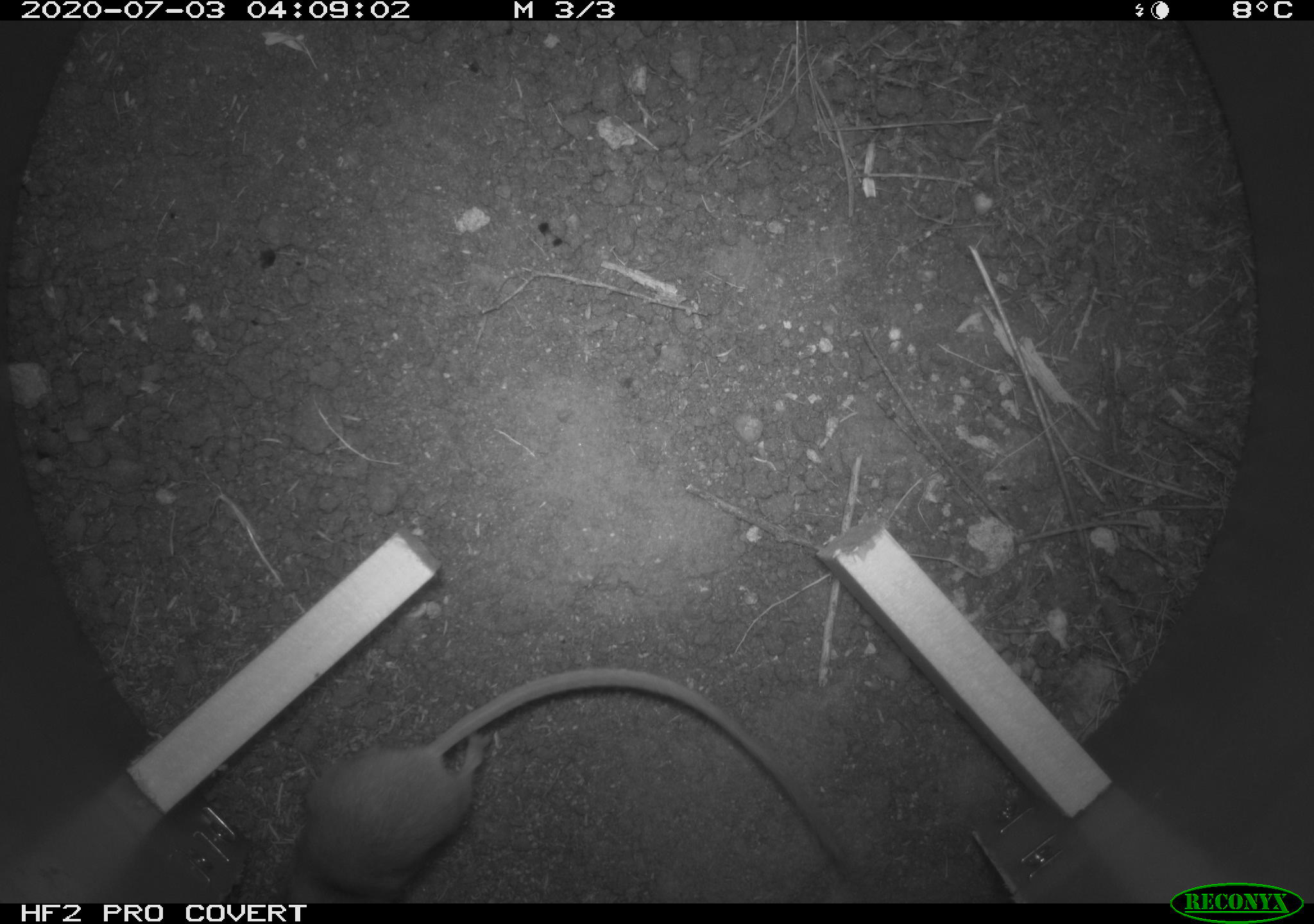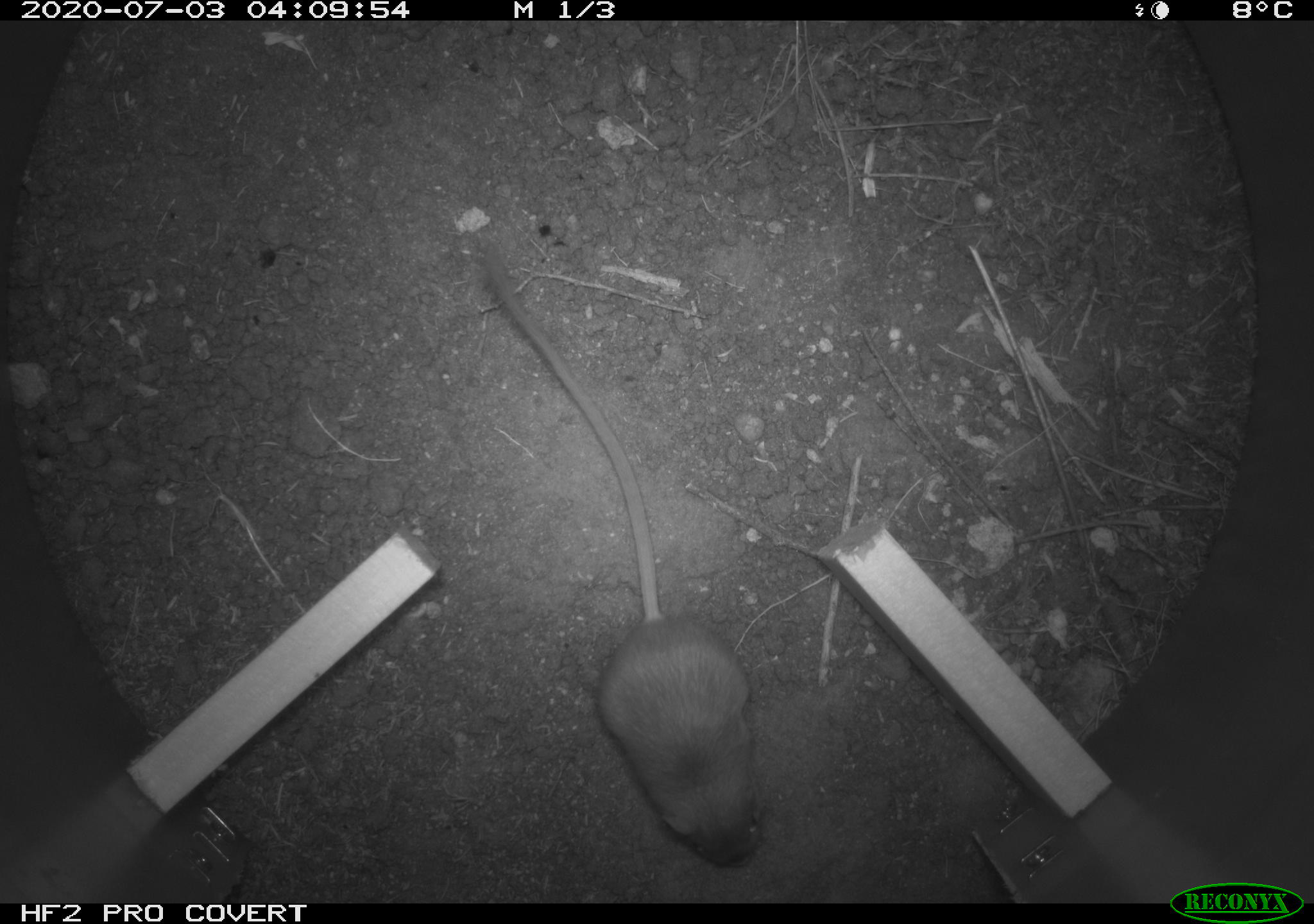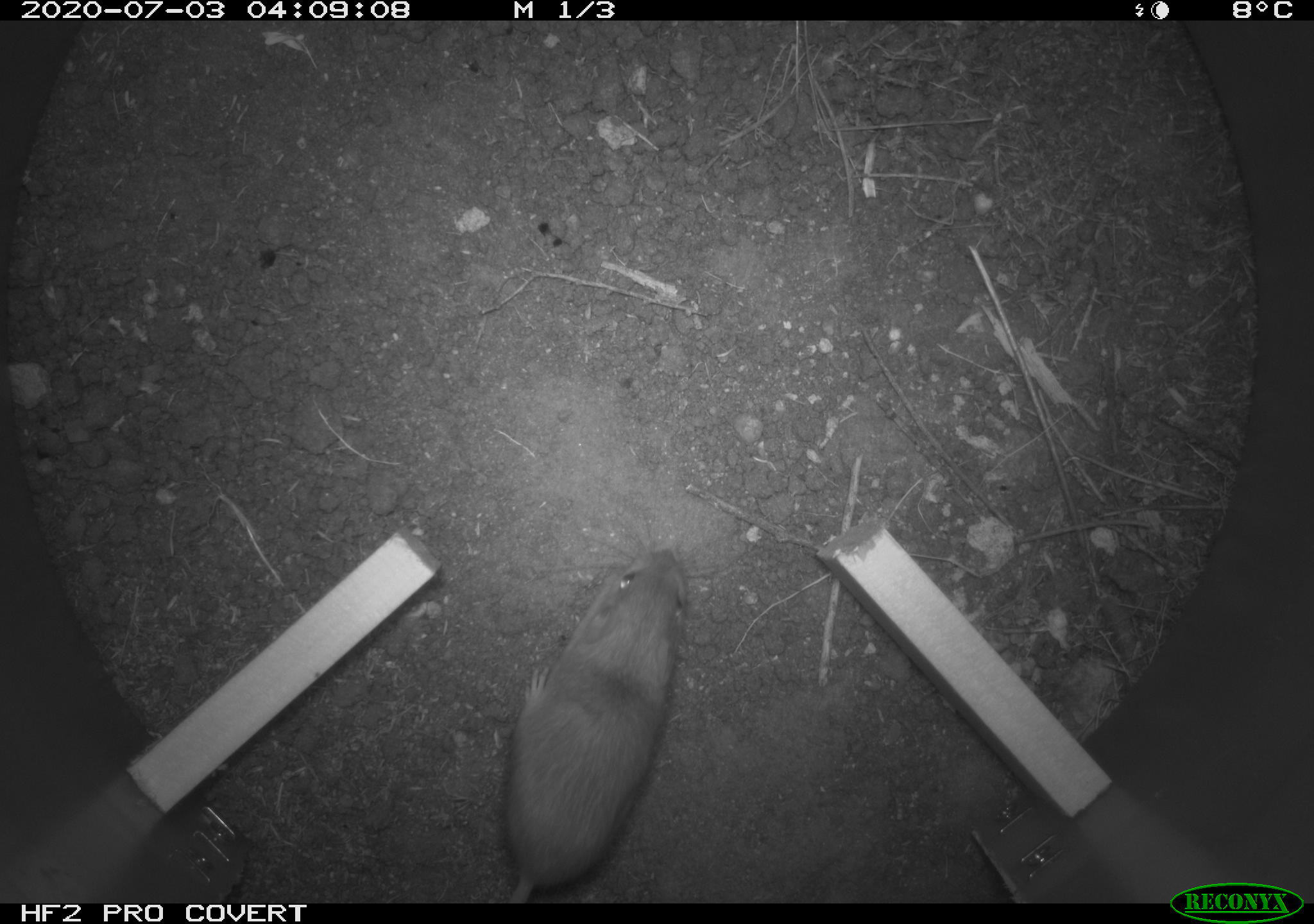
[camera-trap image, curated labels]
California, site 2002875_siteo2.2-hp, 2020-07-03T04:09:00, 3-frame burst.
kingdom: Animalia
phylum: Chordata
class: Mammalia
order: Rodentia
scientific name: Rodentia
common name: rodent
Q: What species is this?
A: Rodent (Rodentia).